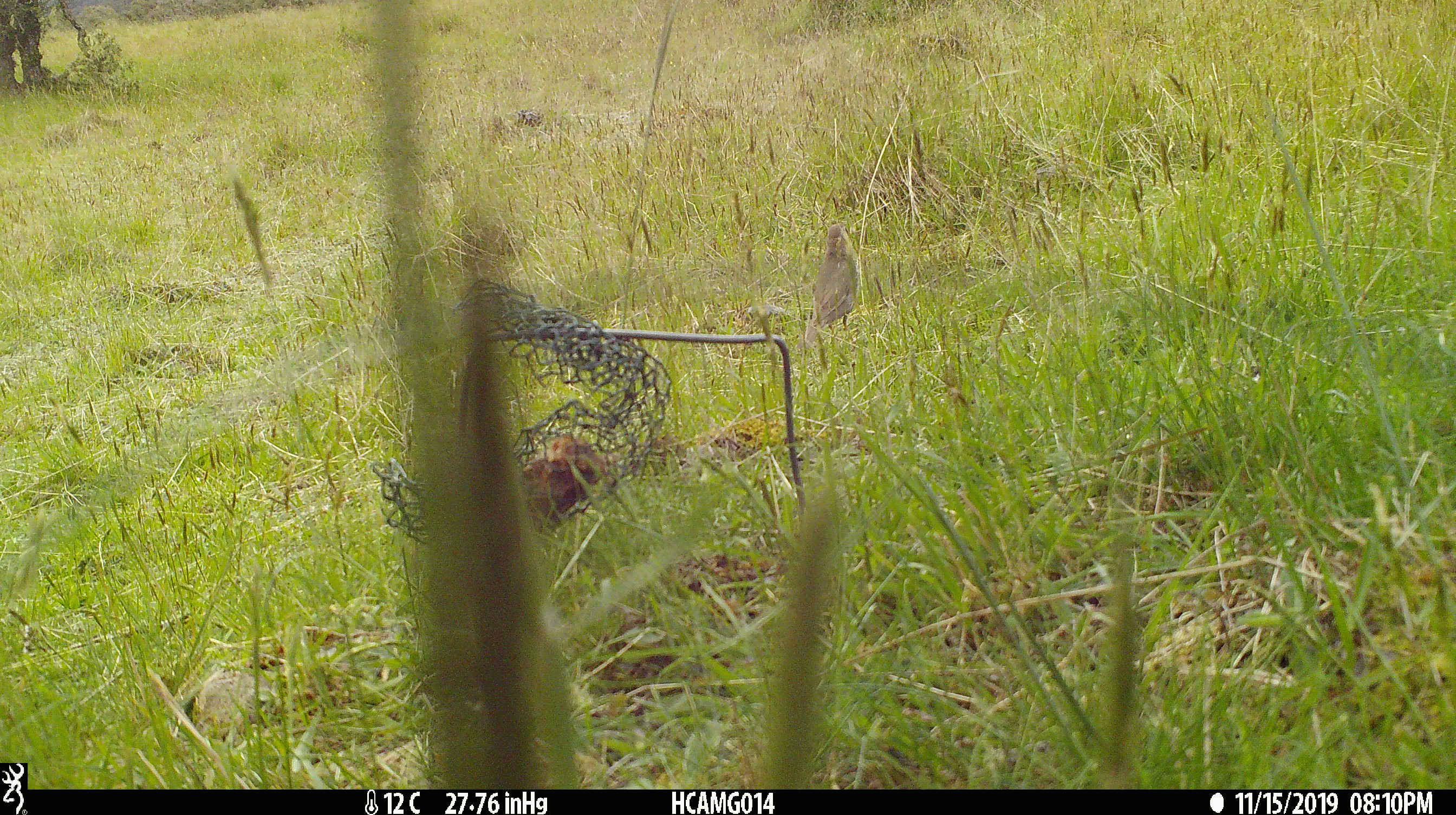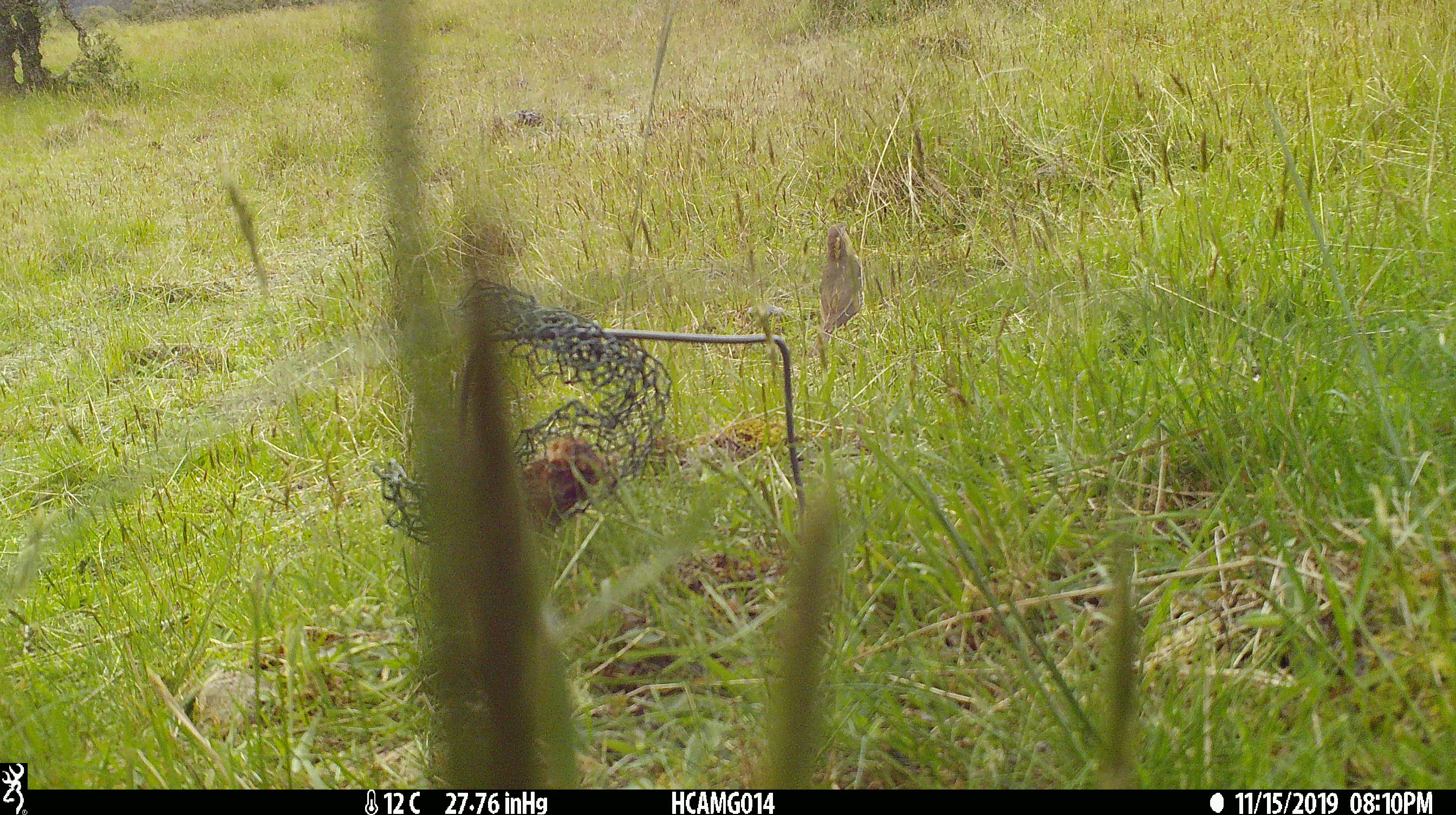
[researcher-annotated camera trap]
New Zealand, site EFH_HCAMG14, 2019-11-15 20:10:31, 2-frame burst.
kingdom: Animalia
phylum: Chordata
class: Aves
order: Passeriformes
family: Turdidae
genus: Turdus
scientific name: Turdus philomelos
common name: song thrush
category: thrush